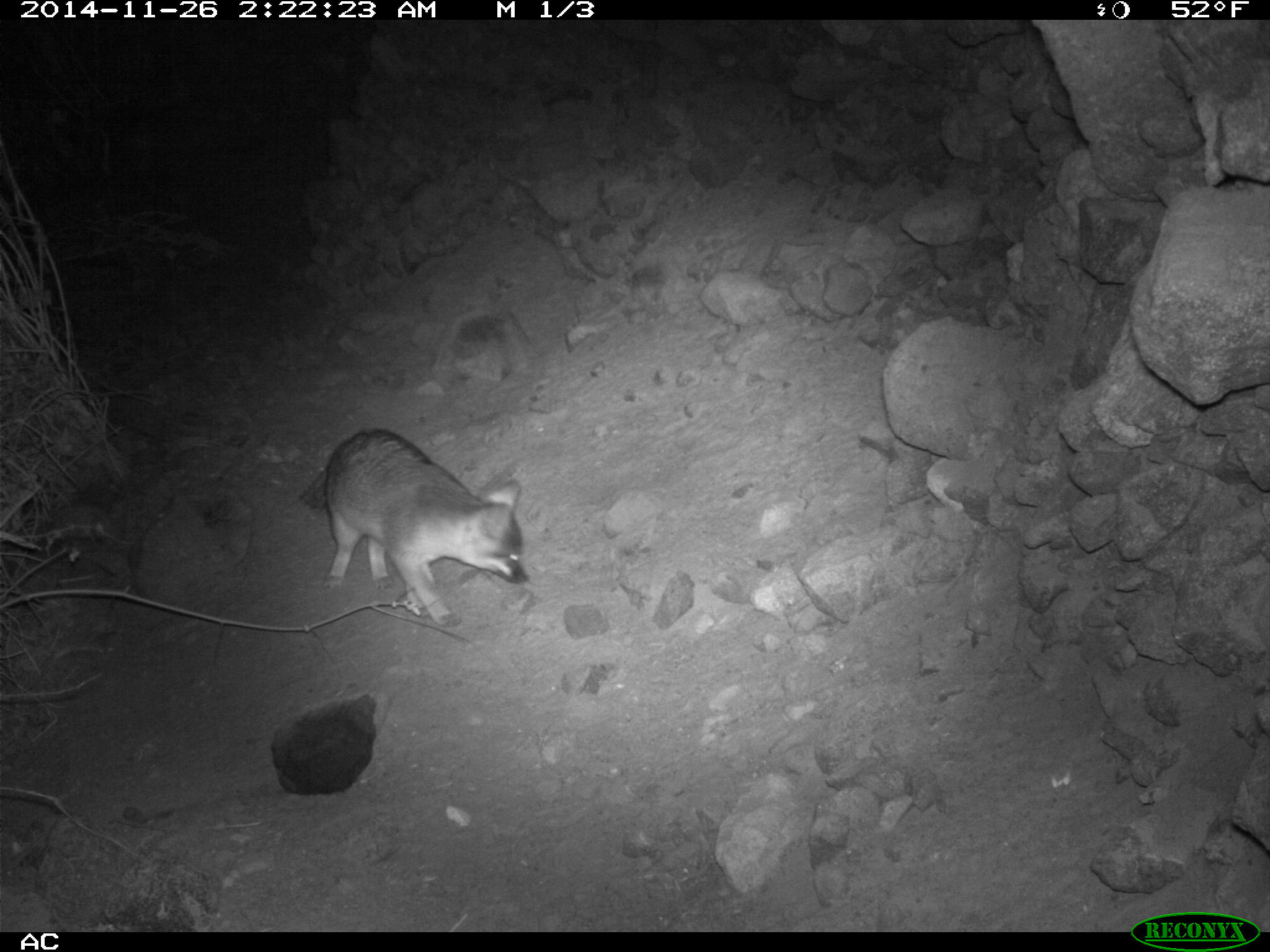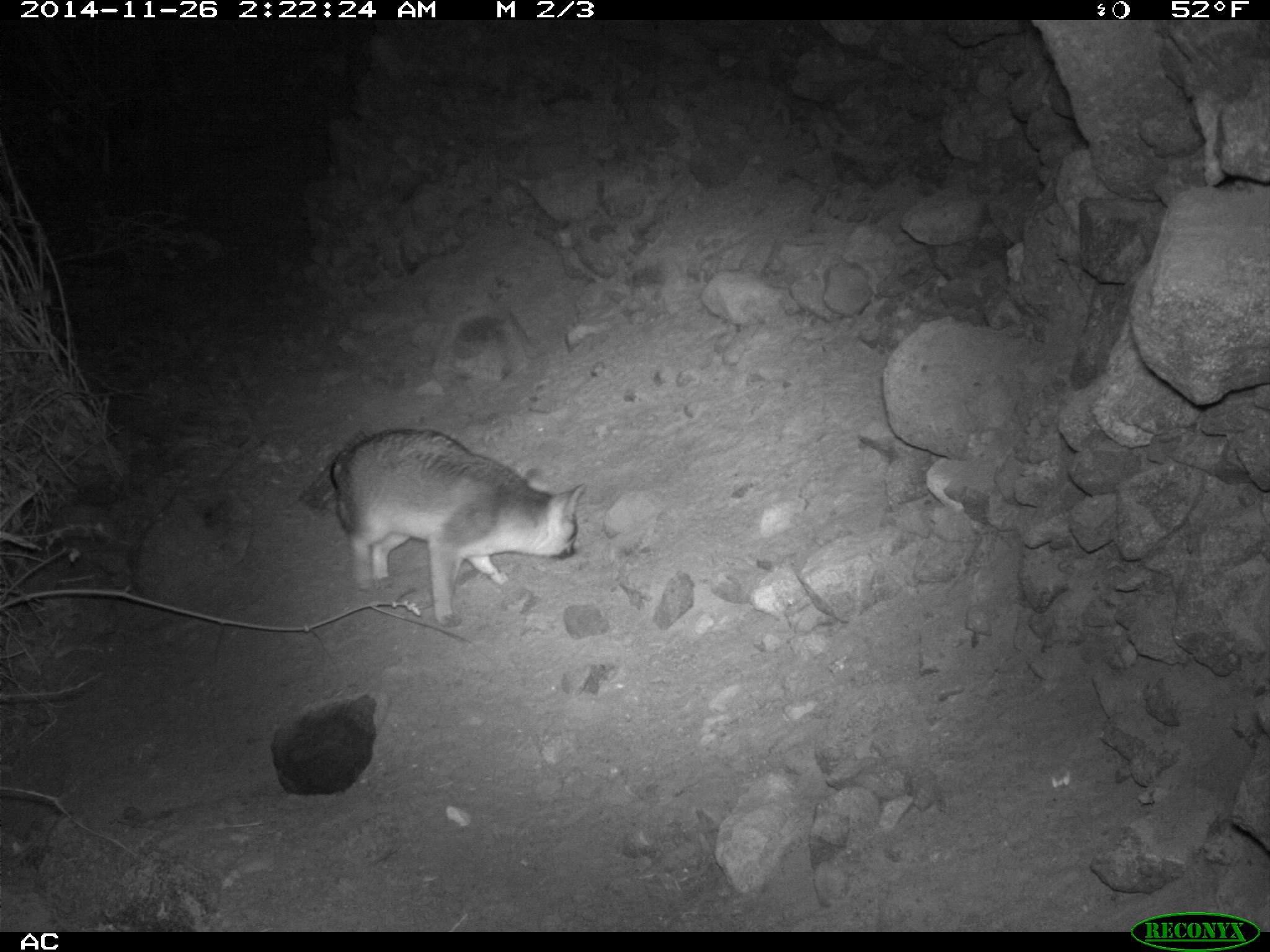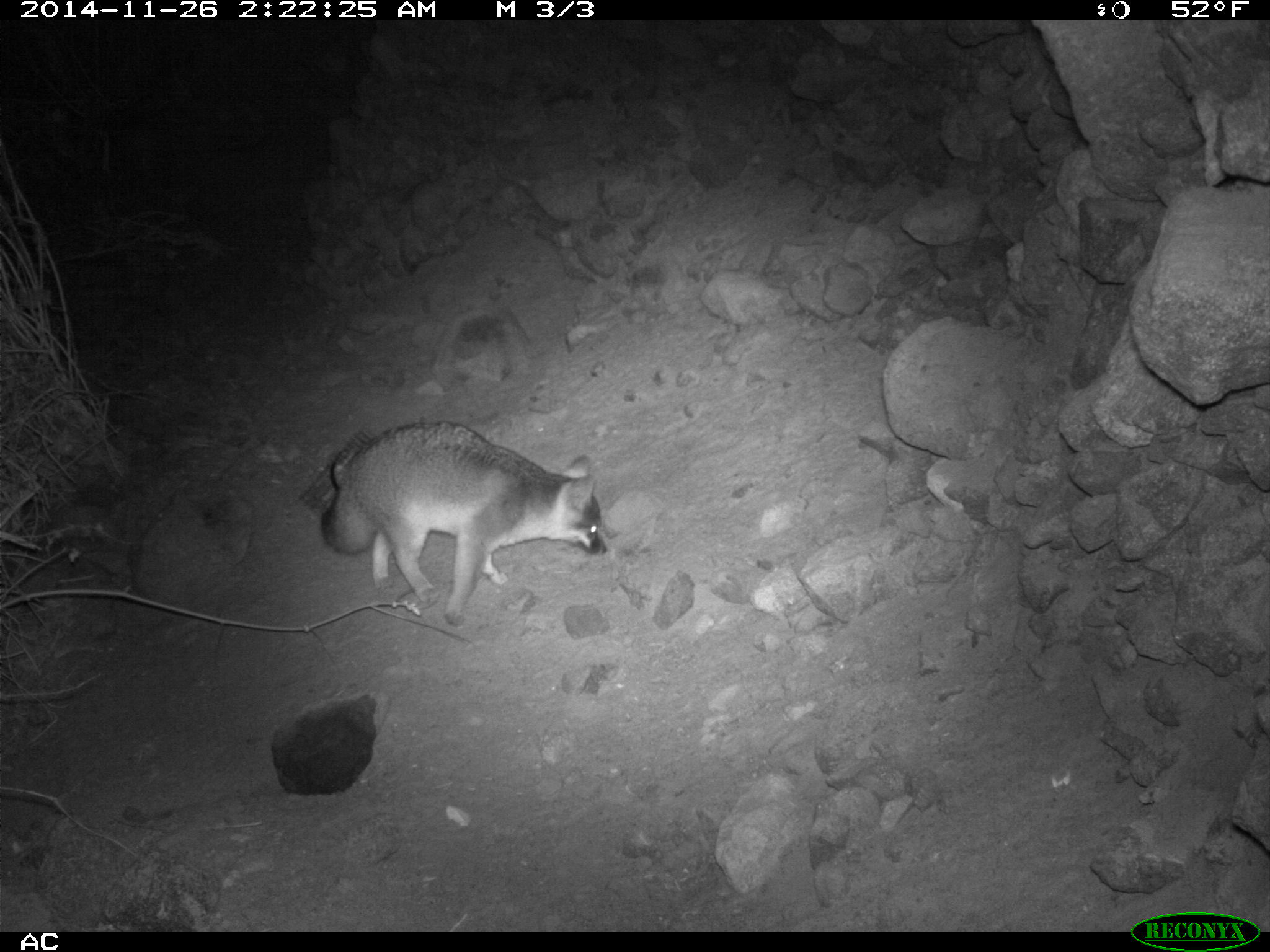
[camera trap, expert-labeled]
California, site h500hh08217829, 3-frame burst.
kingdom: Animalia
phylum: Chordata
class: Mammalia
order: Carnivora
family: Canidae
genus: Urocyon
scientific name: Urocyon littoralis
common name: island fox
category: fox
Fox (island fox) (Urocyon littoralis).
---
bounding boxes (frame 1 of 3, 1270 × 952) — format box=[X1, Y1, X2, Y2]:
fox: box=[298, 428, 530, 627]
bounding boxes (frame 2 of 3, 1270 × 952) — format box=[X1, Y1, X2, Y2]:
fox: box=[335, 427, 587, 626]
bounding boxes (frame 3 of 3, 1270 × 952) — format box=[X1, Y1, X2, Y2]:
fox: box=[319, 419, 608, 627]